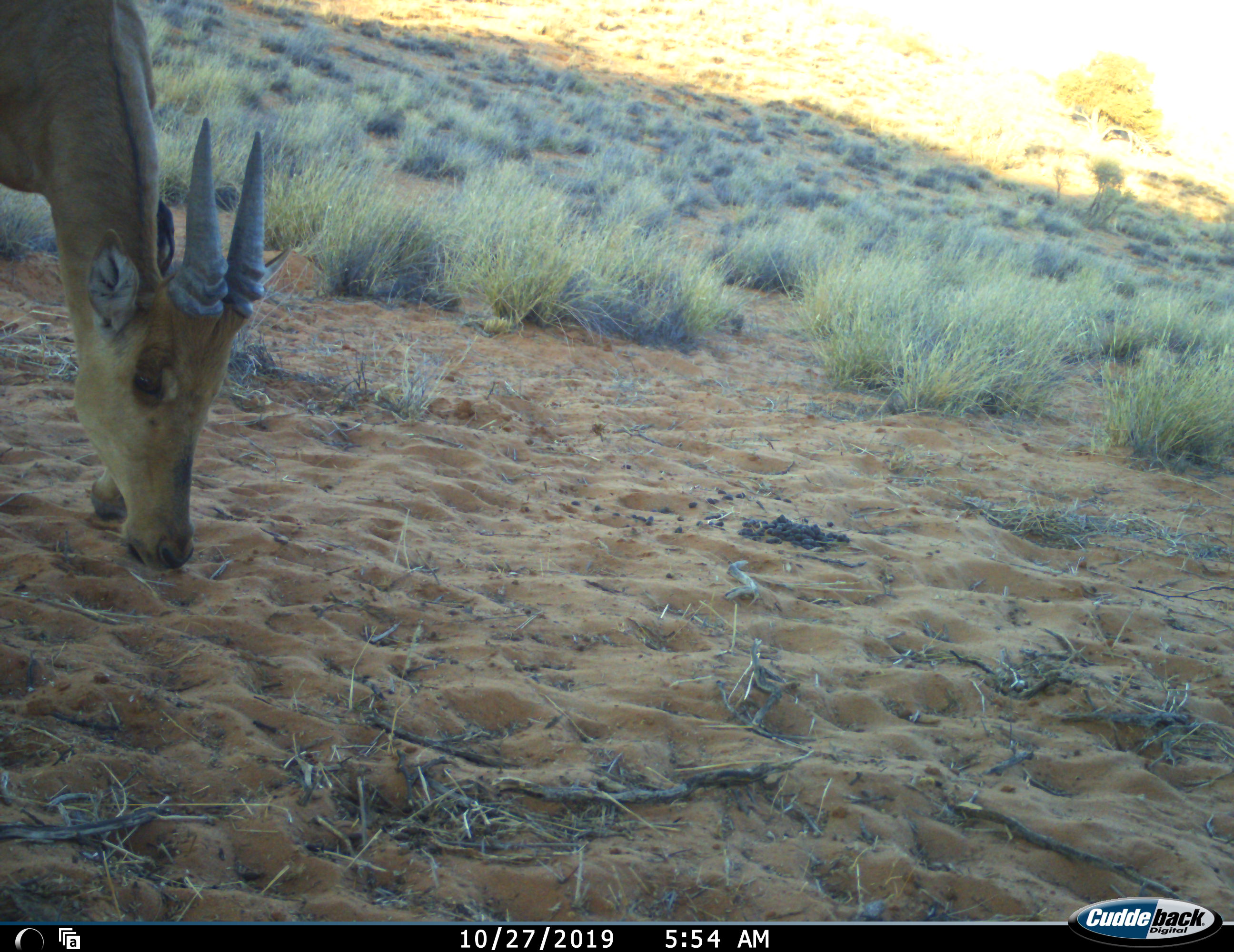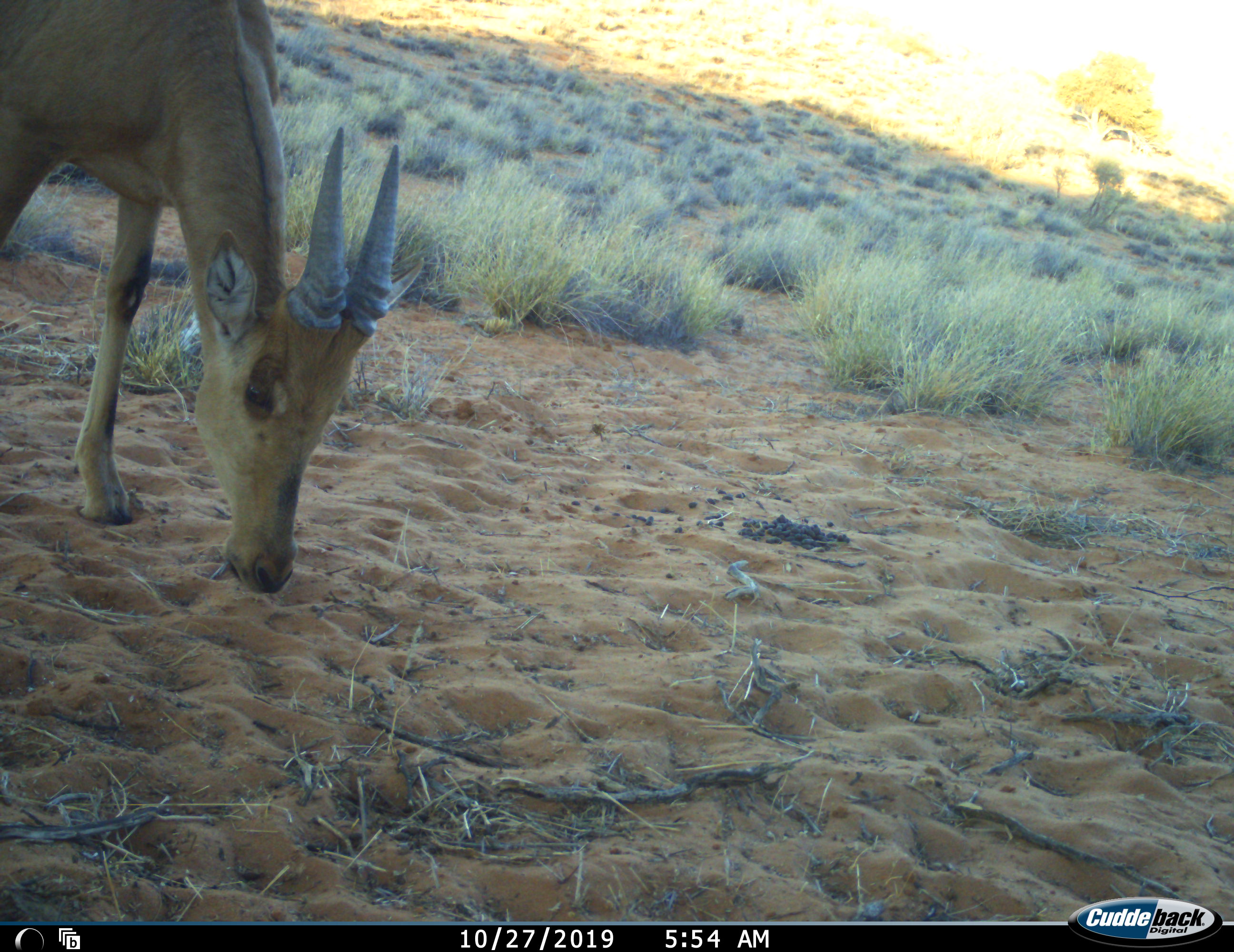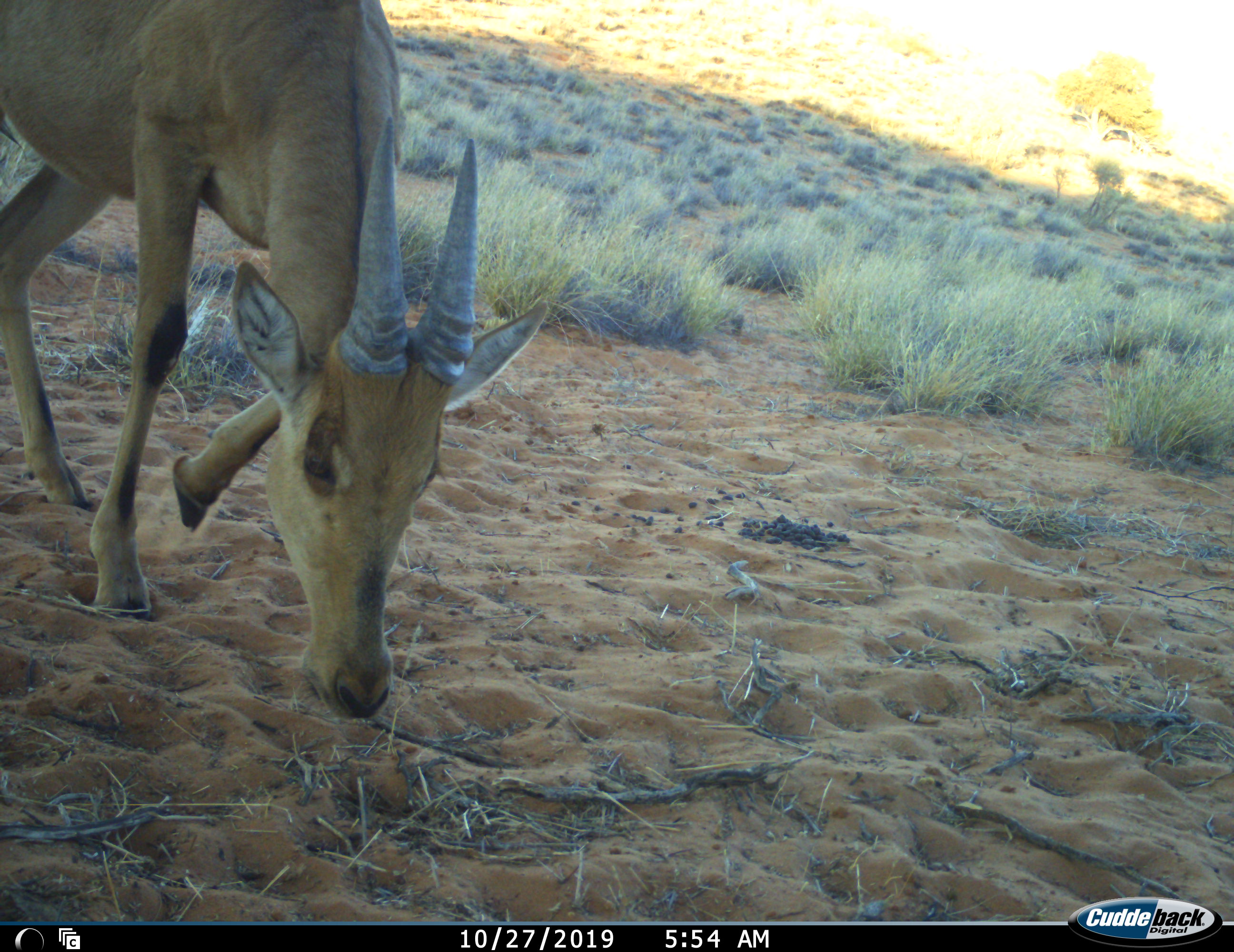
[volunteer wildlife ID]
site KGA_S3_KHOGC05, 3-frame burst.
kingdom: Animalia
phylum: Chordata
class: Mammalia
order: Artiodactyla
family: Bovidae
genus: Alcelaphus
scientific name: Alcelaphus buselaphus caama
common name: red hartebeest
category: hartebeestred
Hartebeestred (red hartebeest) (Alcelaphus buselaphus caama), count 1. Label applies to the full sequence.